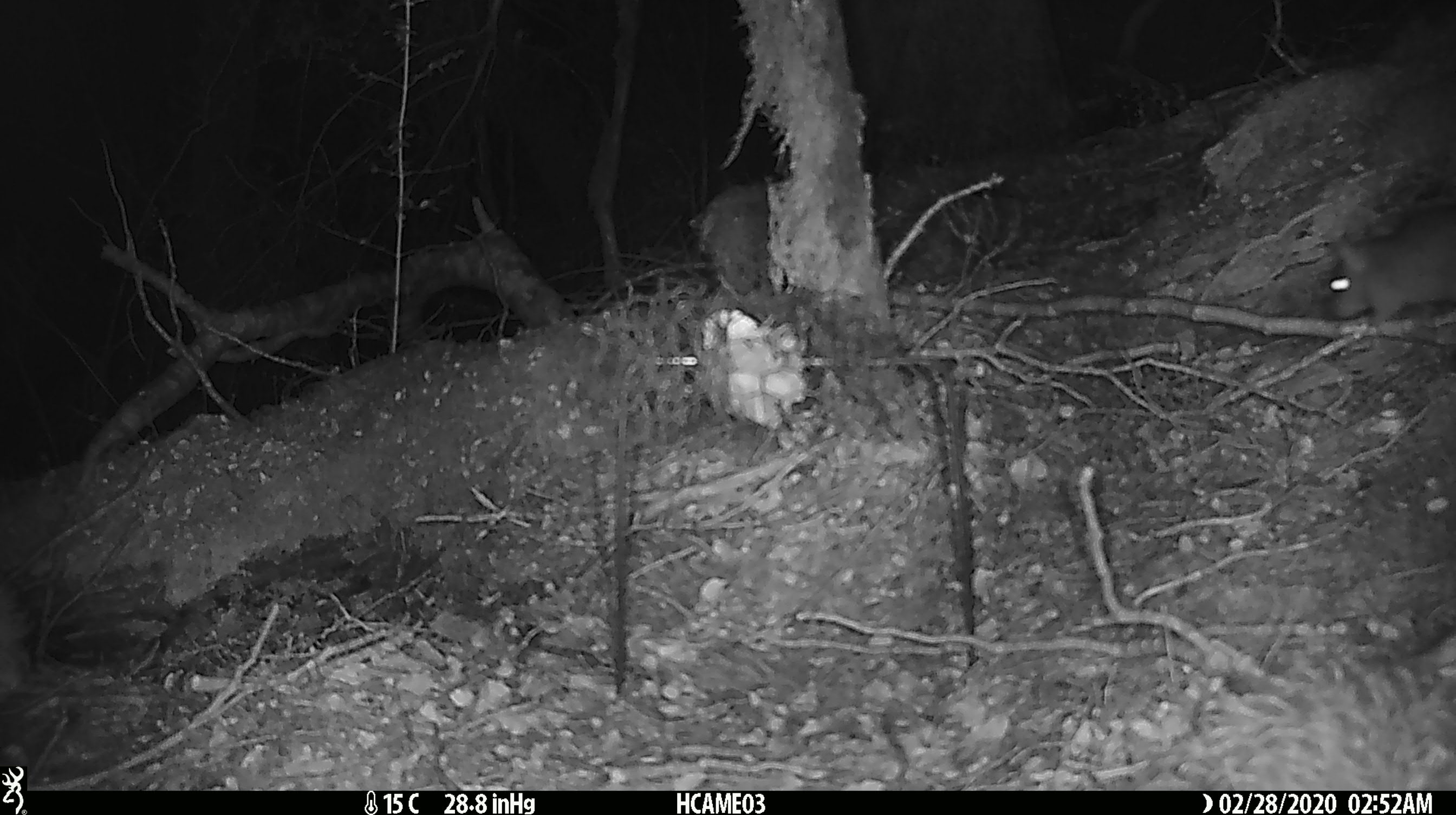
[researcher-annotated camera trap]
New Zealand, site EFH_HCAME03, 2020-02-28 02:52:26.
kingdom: Animalia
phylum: Chordata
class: Mammalia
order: Rodentia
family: Muridae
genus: Rattus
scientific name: Rattus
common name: rat